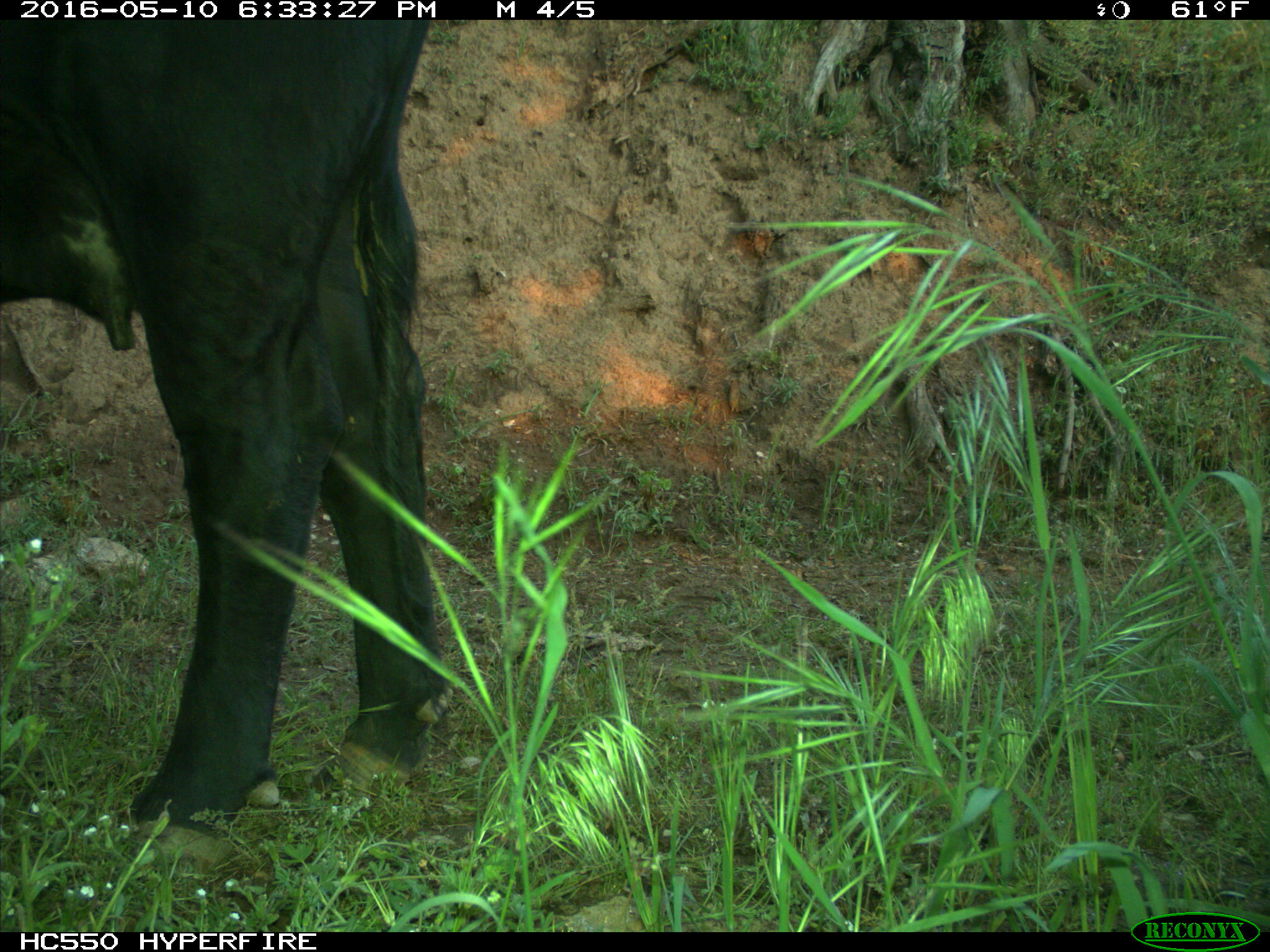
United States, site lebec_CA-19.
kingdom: Animalia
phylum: Chordata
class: Mammalia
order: Artiodactyla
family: Bovidae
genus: Bos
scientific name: Bos taurus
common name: domestic cow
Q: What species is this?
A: Bos taurus (domestic cow).